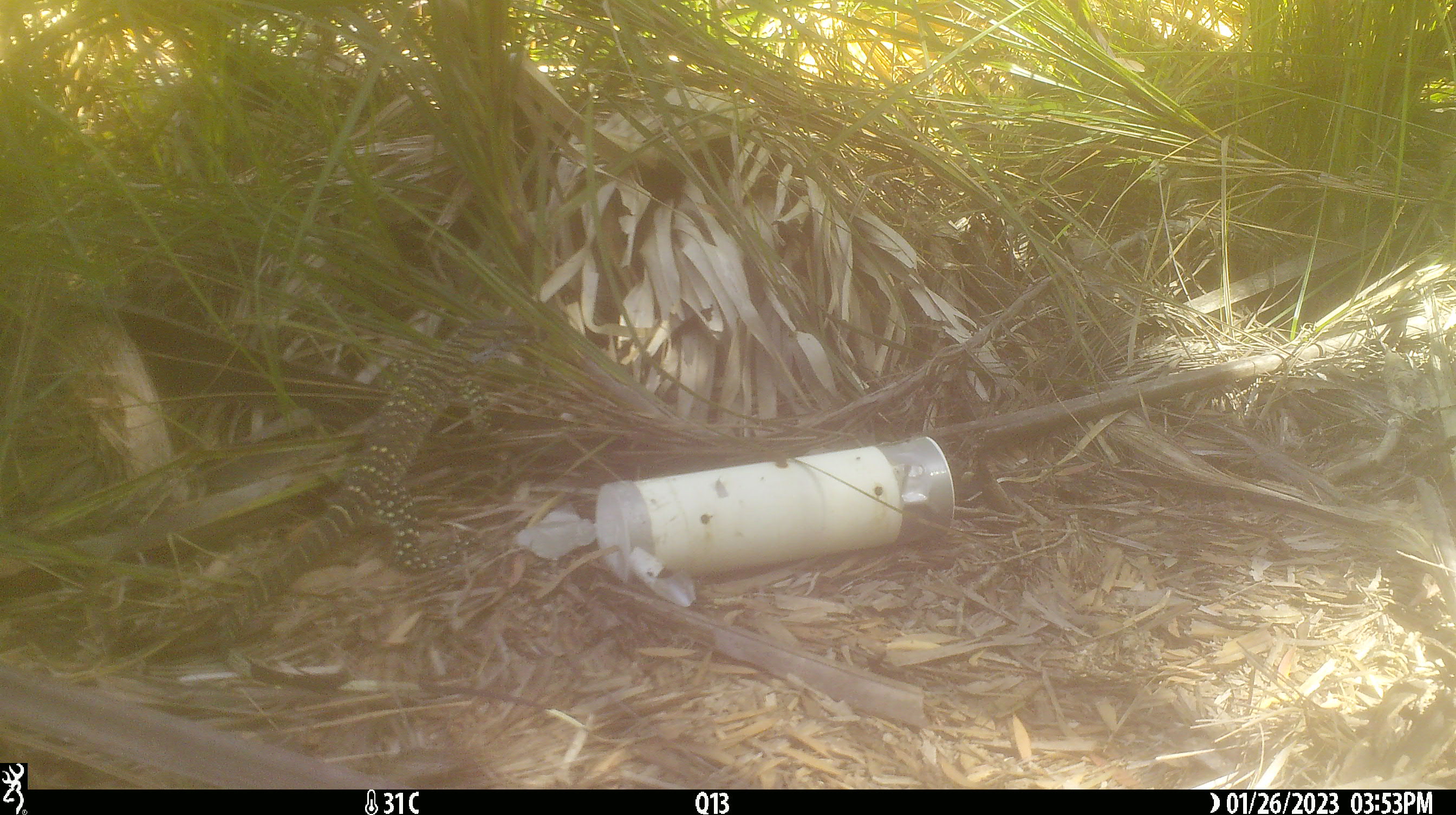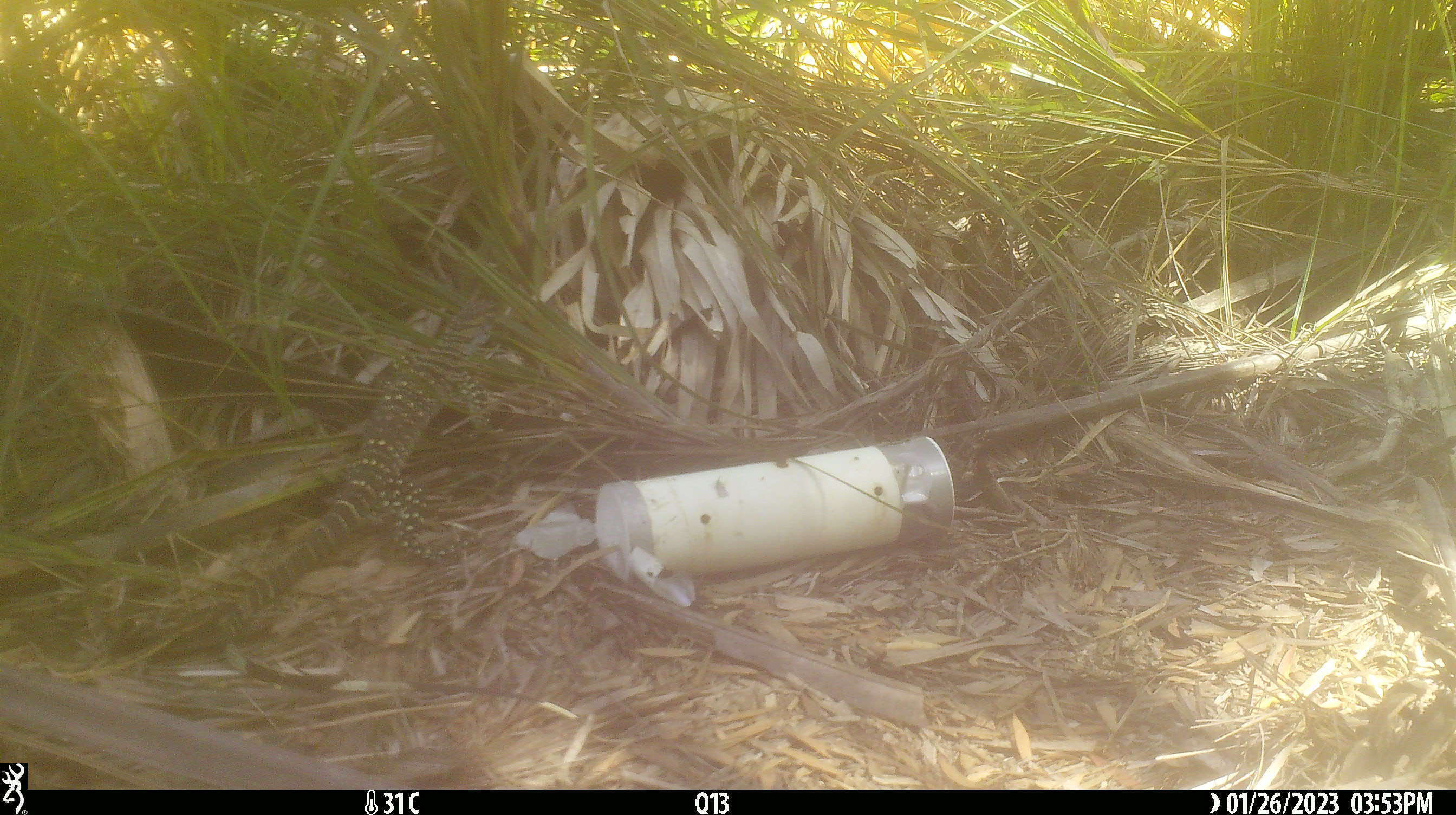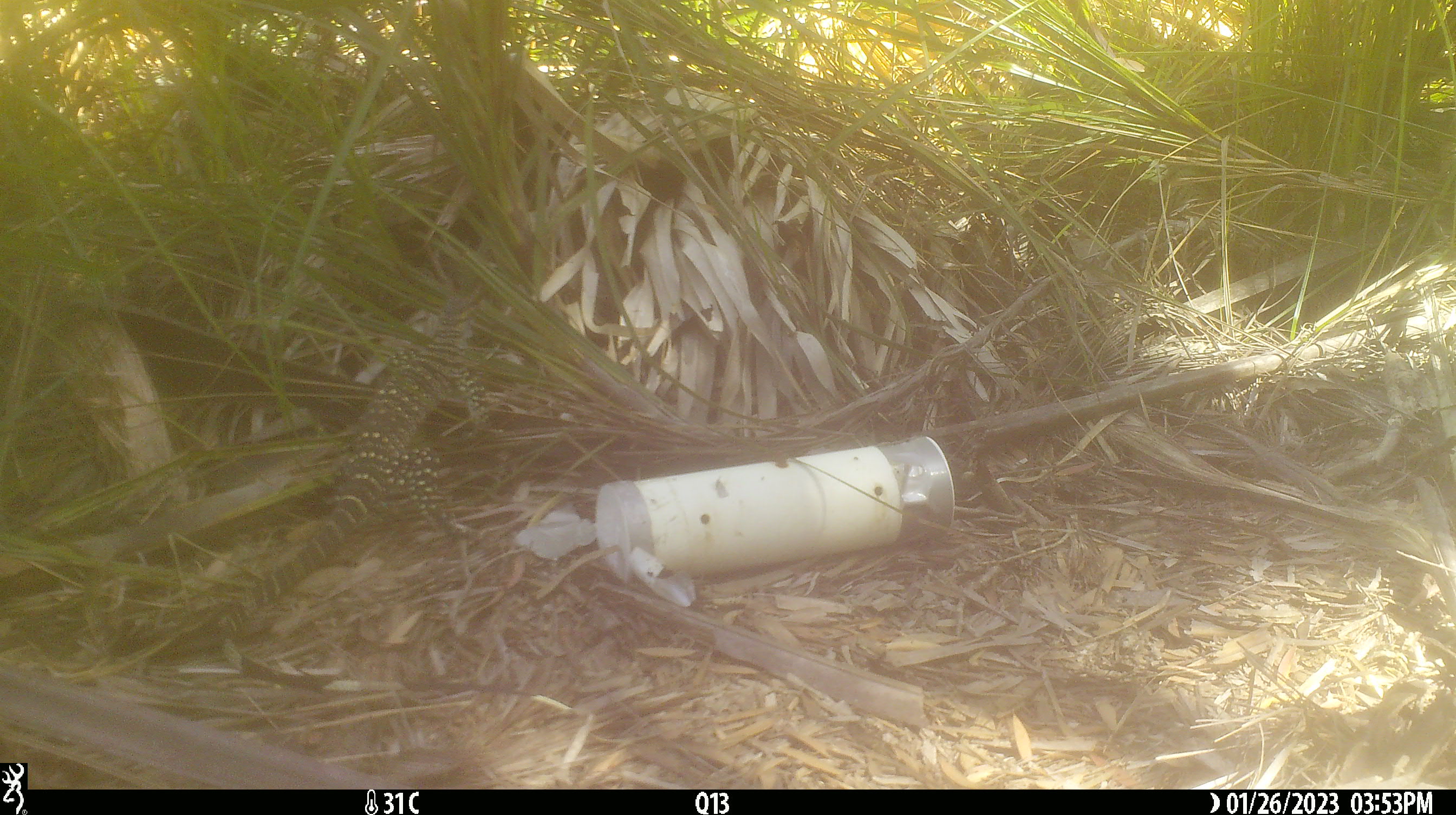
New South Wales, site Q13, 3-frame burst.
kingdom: Animalia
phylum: Chordata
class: Reptilia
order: Squamata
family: Varanidae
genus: Varanus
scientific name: Varanus varius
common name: lace monitor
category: goanna